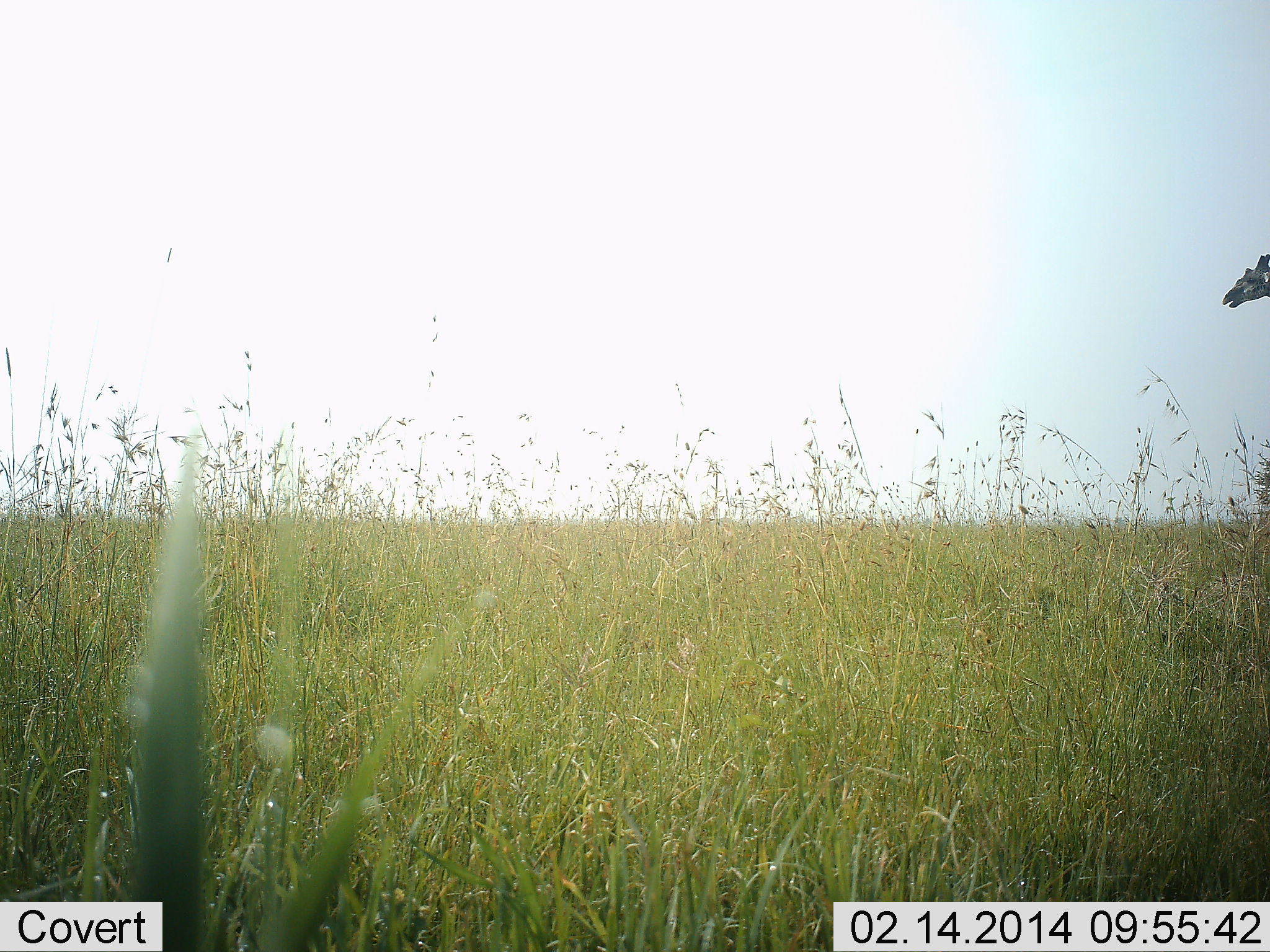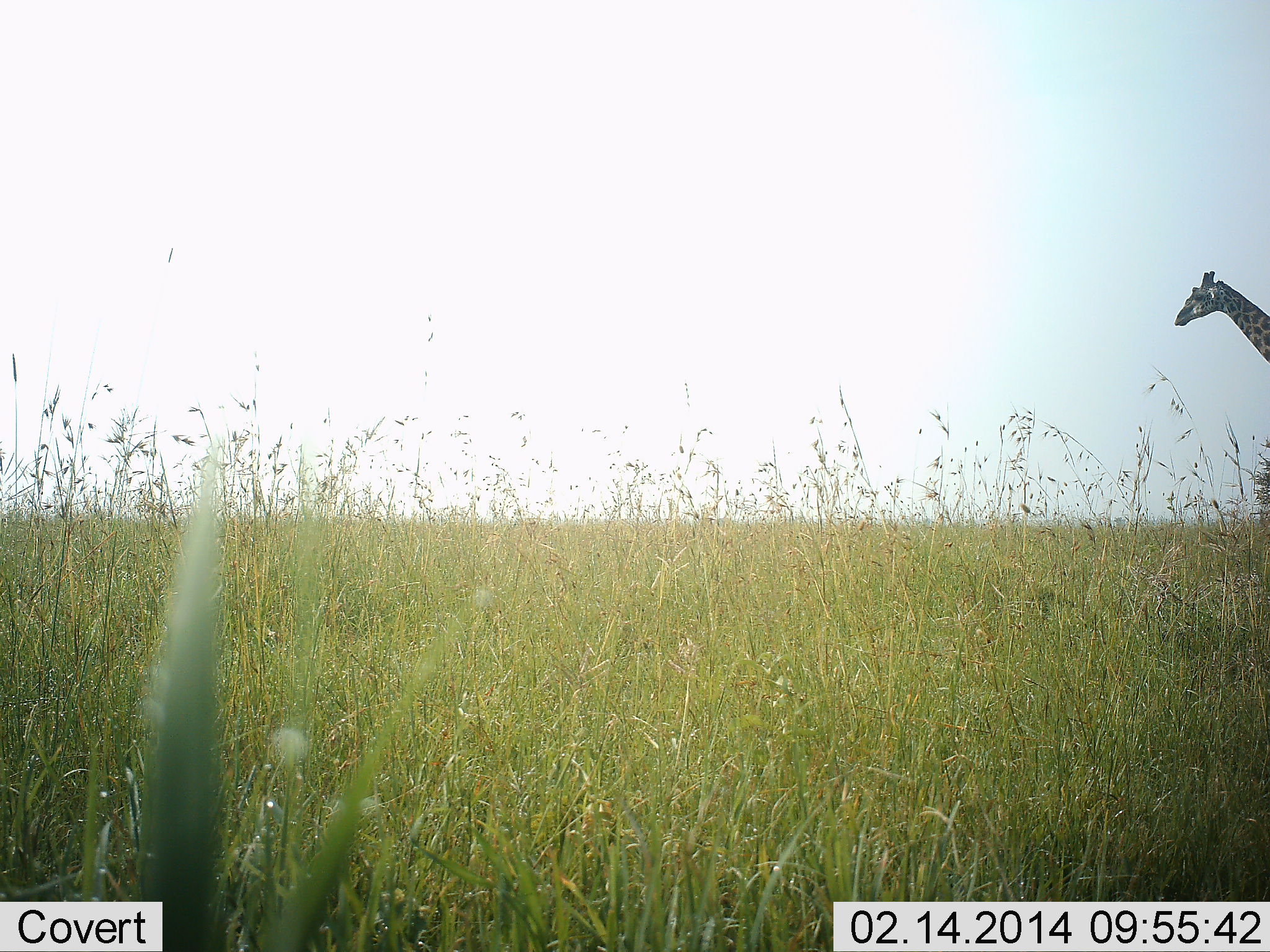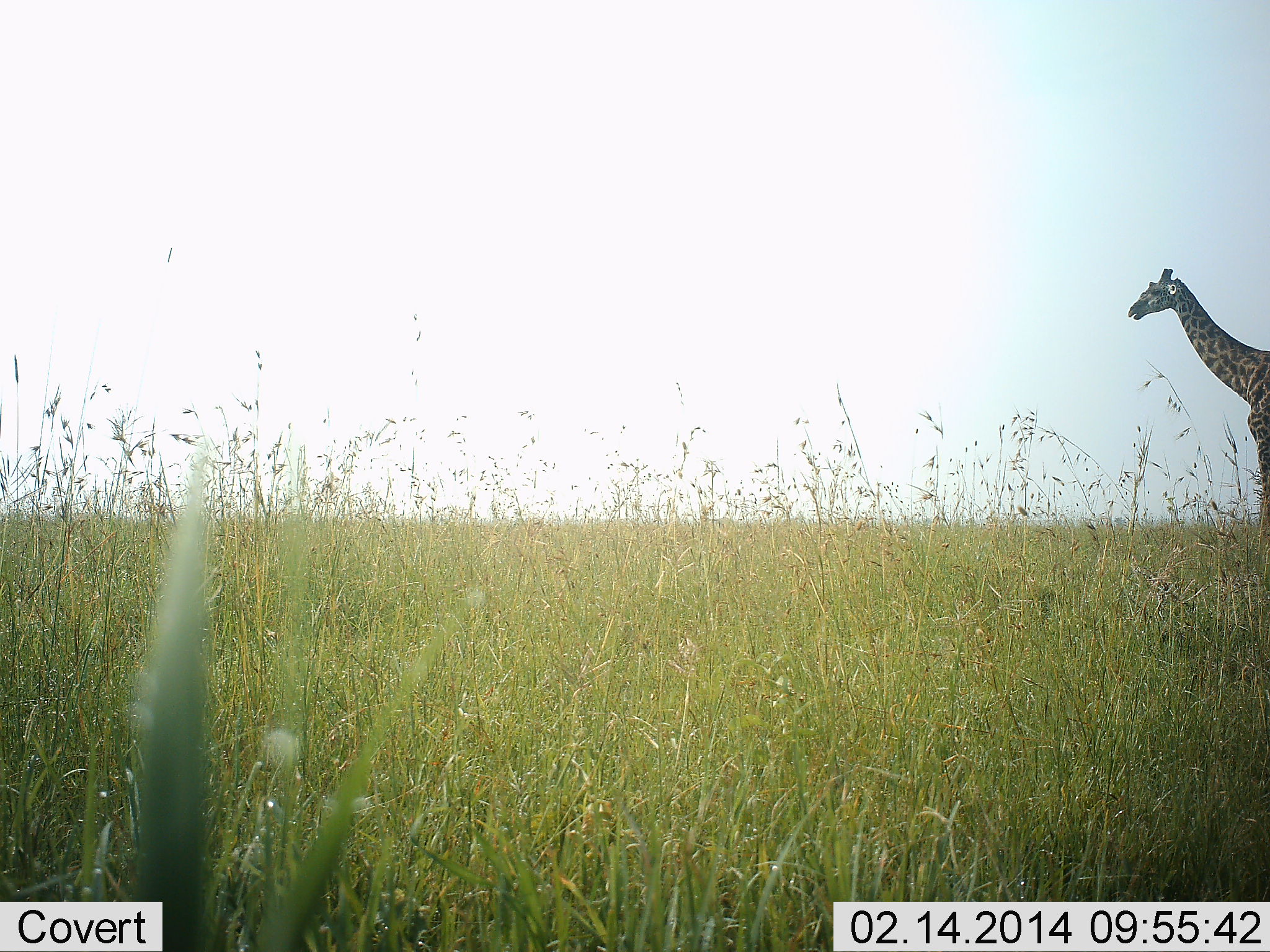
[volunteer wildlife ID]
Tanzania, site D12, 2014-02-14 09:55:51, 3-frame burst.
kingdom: Animalia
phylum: Chordata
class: Mammalia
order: Artiodactyla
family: Giraffidae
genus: Giraffa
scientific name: Giraffa camelopardalis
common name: giraffe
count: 1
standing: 0%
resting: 0%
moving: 100%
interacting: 0%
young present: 0%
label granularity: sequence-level